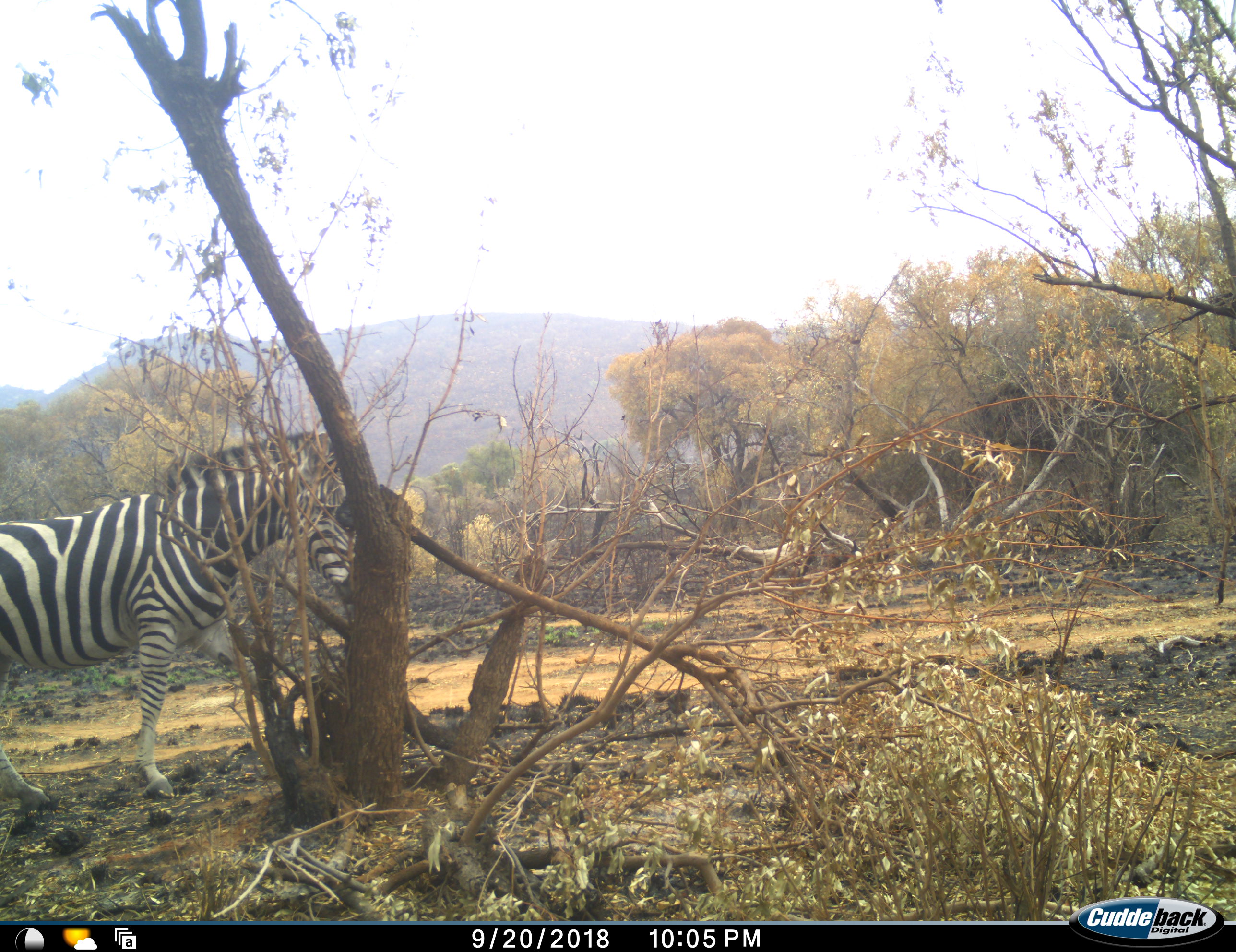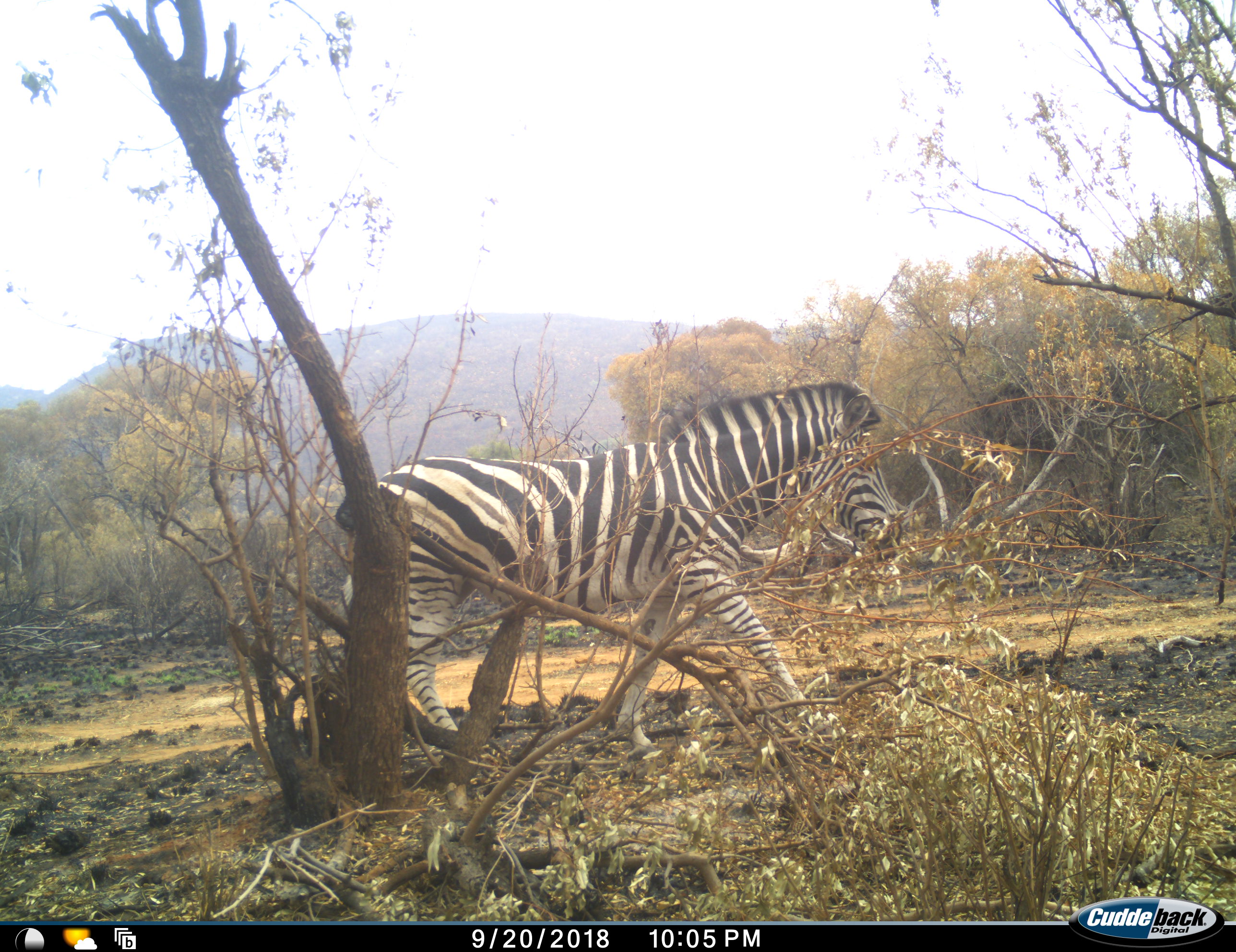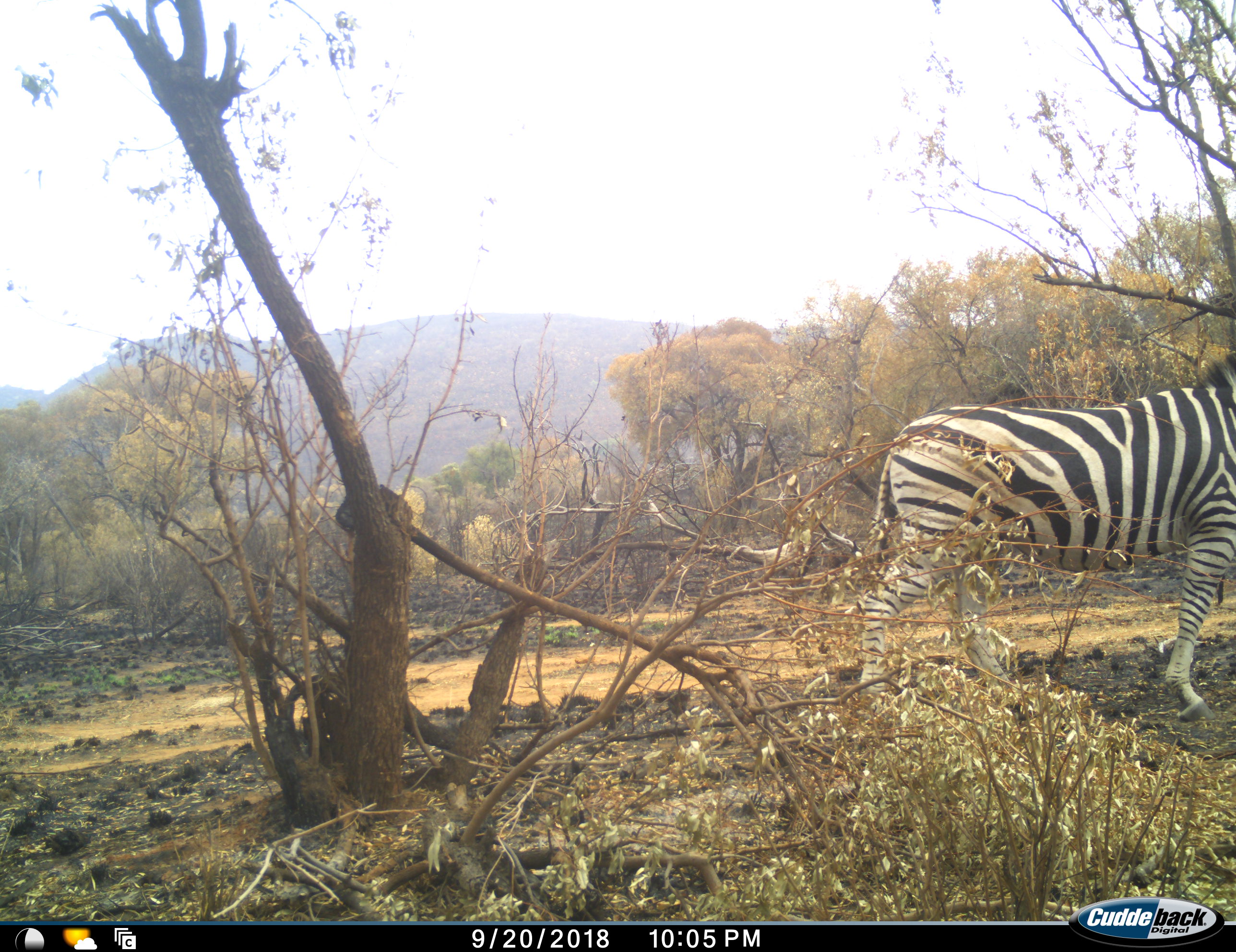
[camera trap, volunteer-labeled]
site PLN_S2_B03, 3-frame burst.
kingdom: Animalia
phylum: Chordata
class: Mammalia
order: Perissodactyla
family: Equidae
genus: Equus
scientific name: Equus quagga burchellii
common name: burchell's zebra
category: zebraburchells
Zebraburchells (burchell's zebra) (Equus quagga burchellii), count 1. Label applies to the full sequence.